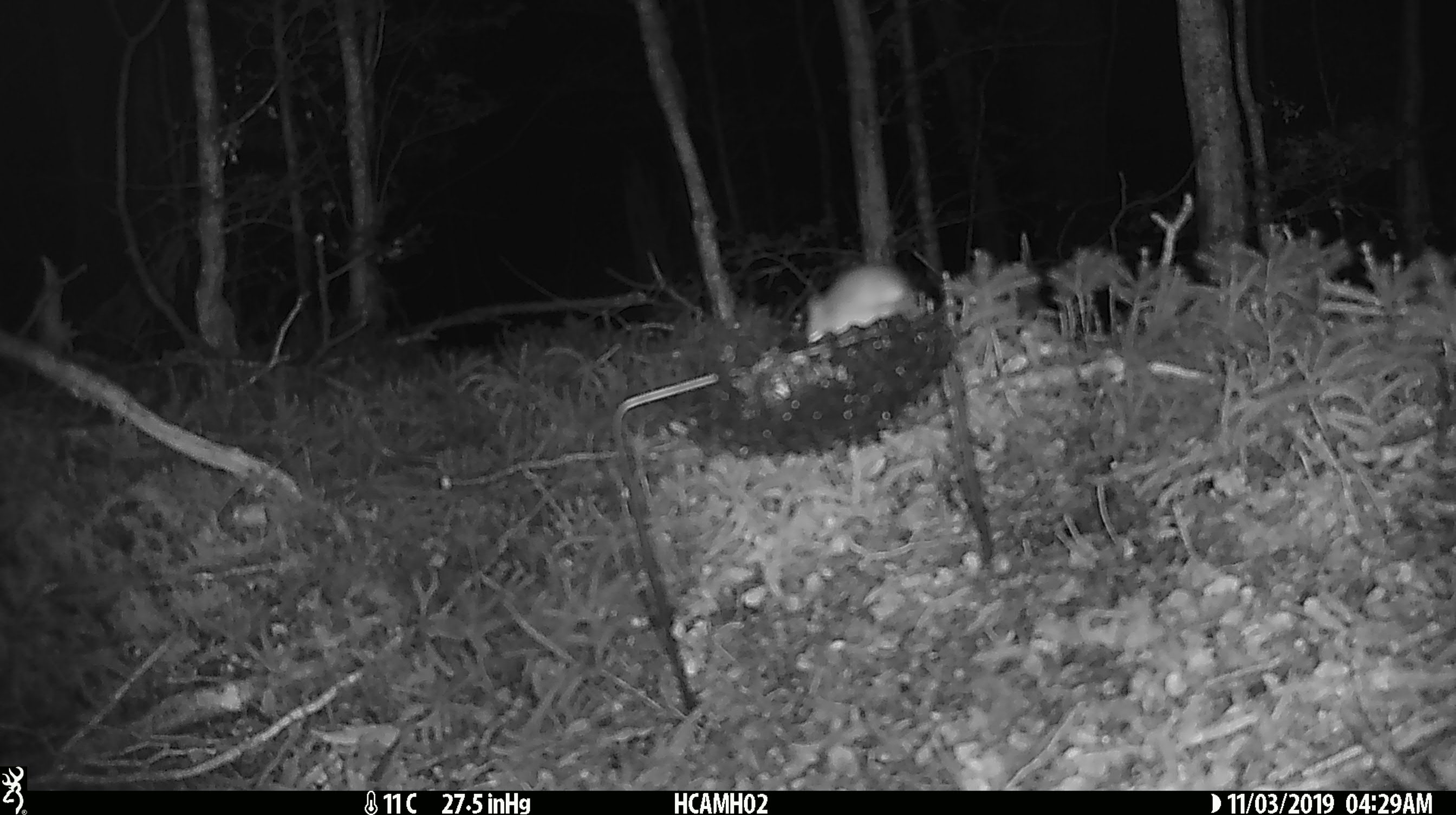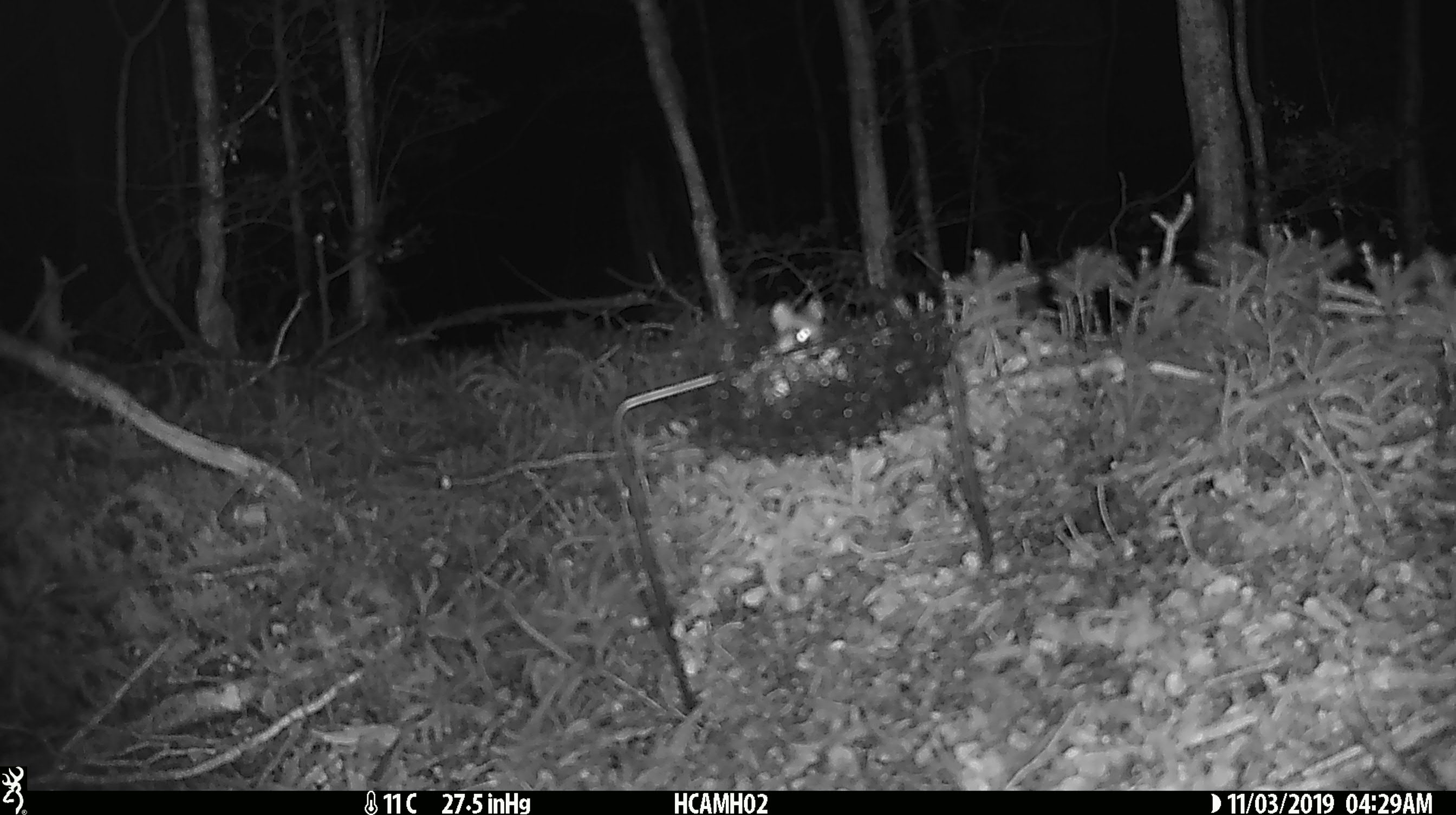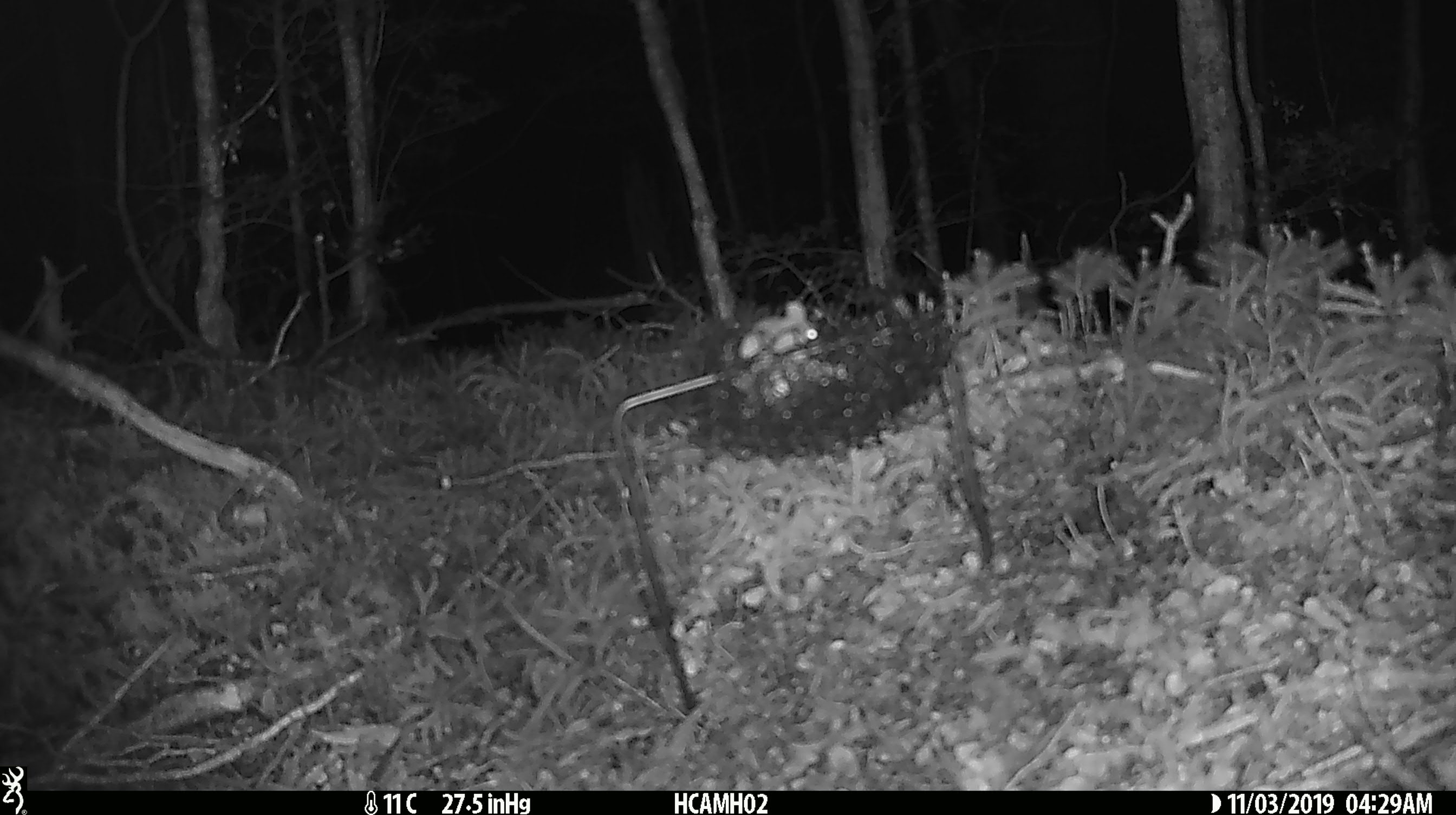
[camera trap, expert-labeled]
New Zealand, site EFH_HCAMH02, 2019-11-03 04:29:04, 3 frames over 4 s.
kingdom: Animalia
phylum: Chordata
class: Mammalia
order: Rodentia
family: Muridae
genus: Mus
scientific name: Mus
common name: mouse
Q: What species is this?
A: Mouse (Mus).